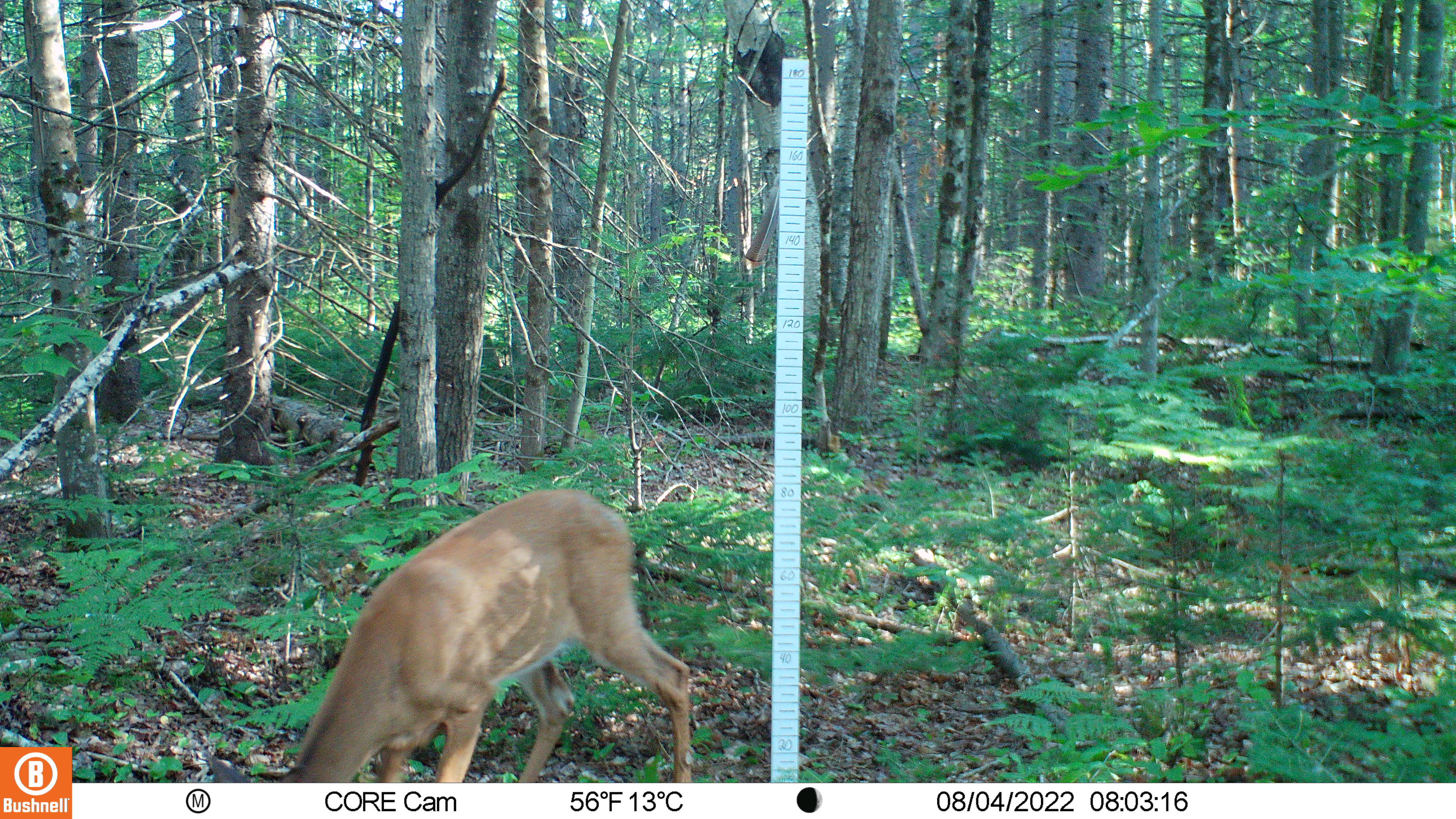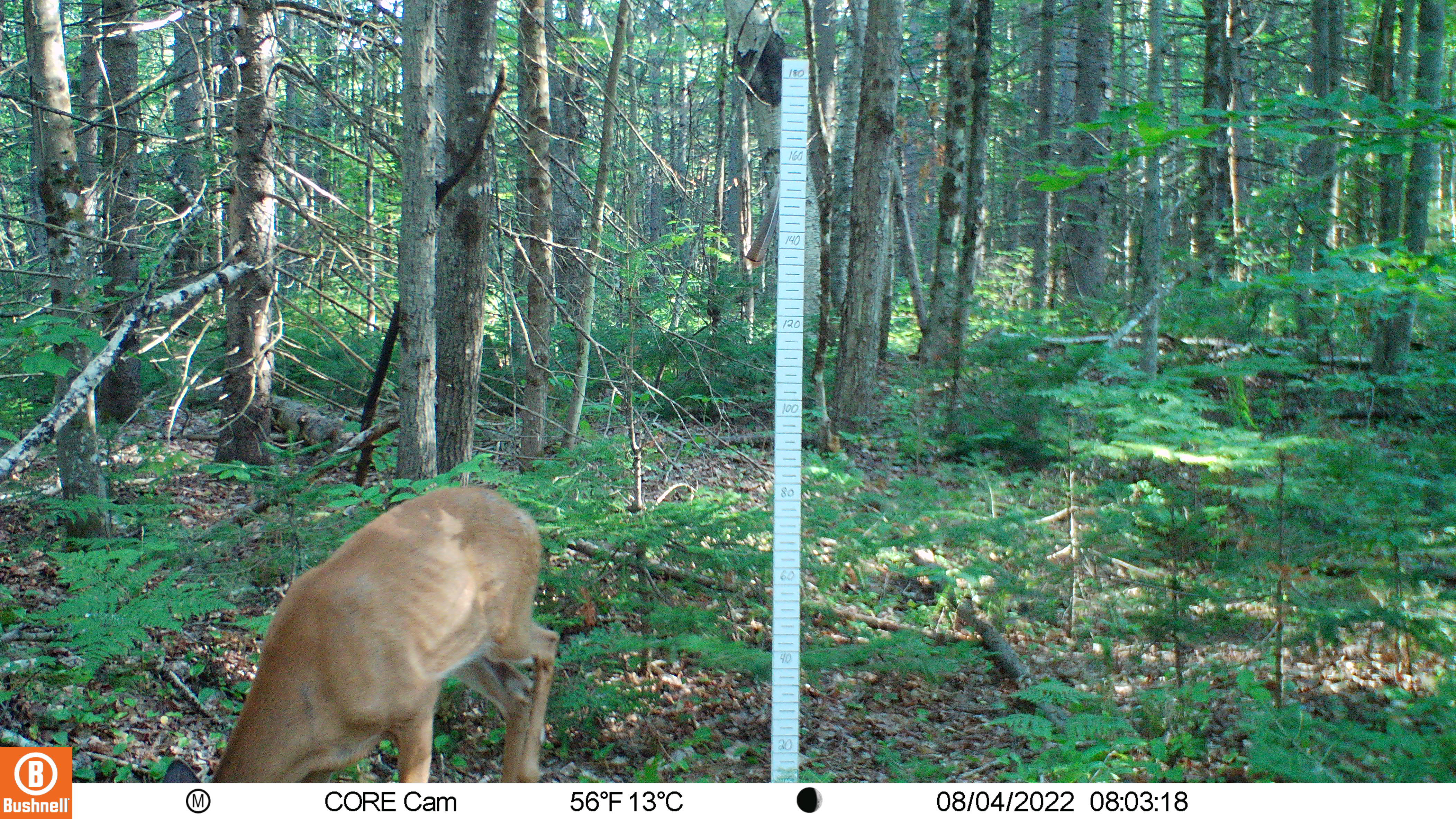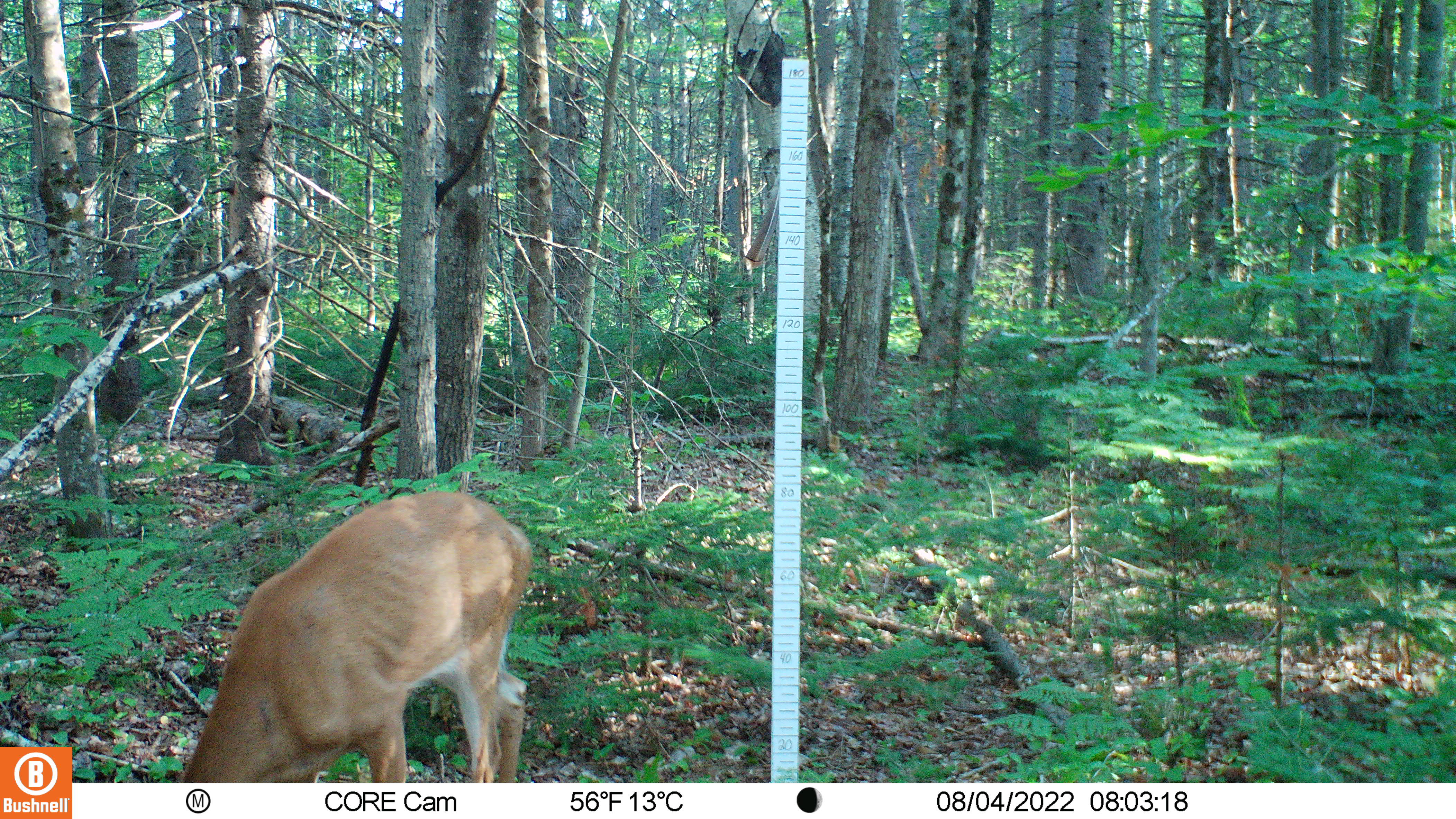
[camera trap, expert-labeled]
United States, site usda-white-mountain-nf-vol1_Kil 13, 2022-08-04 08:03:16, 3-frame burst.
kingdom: Animalia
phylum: Chordata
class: Mammalia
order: Artiodactyla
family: Cervidae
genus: Odocoileus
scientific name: Odocoileus virginianus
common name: white-tailed deer